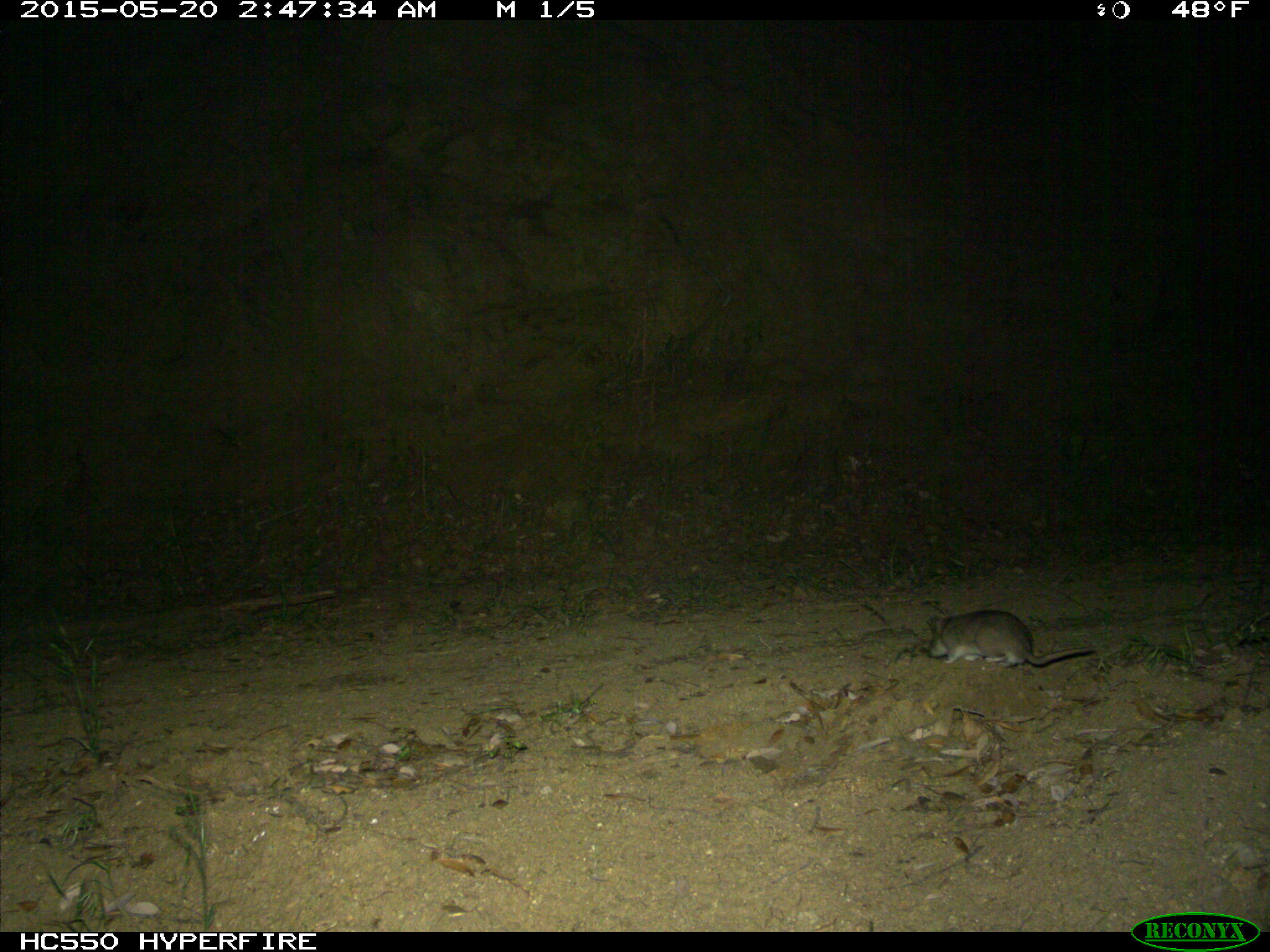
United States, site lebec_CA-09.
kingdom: Animalia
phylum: Chordata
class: Mammalia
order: Rodentia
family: Cricetidae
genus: Neotoma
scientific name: Neotoma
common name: pack rat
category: unidentified pack rat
Unidentified pack rat (pack rat) (Neotoma).